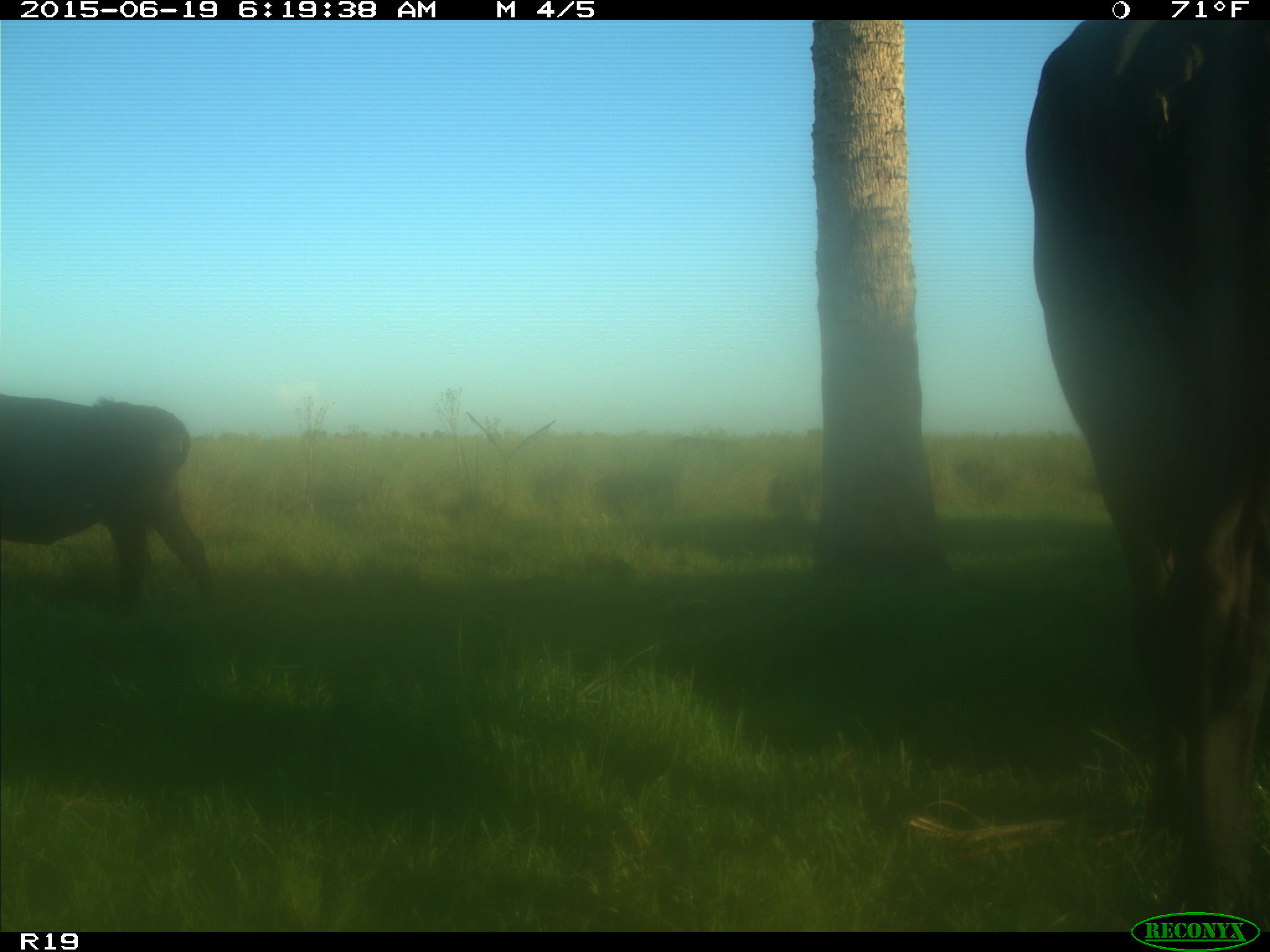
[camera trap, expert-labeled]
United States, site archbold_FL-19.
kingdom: Animalia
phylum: Chordata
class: Mammalia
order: Artiodactyla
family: Bovidae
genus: Bos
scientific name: Bos taurus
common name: domestic cow